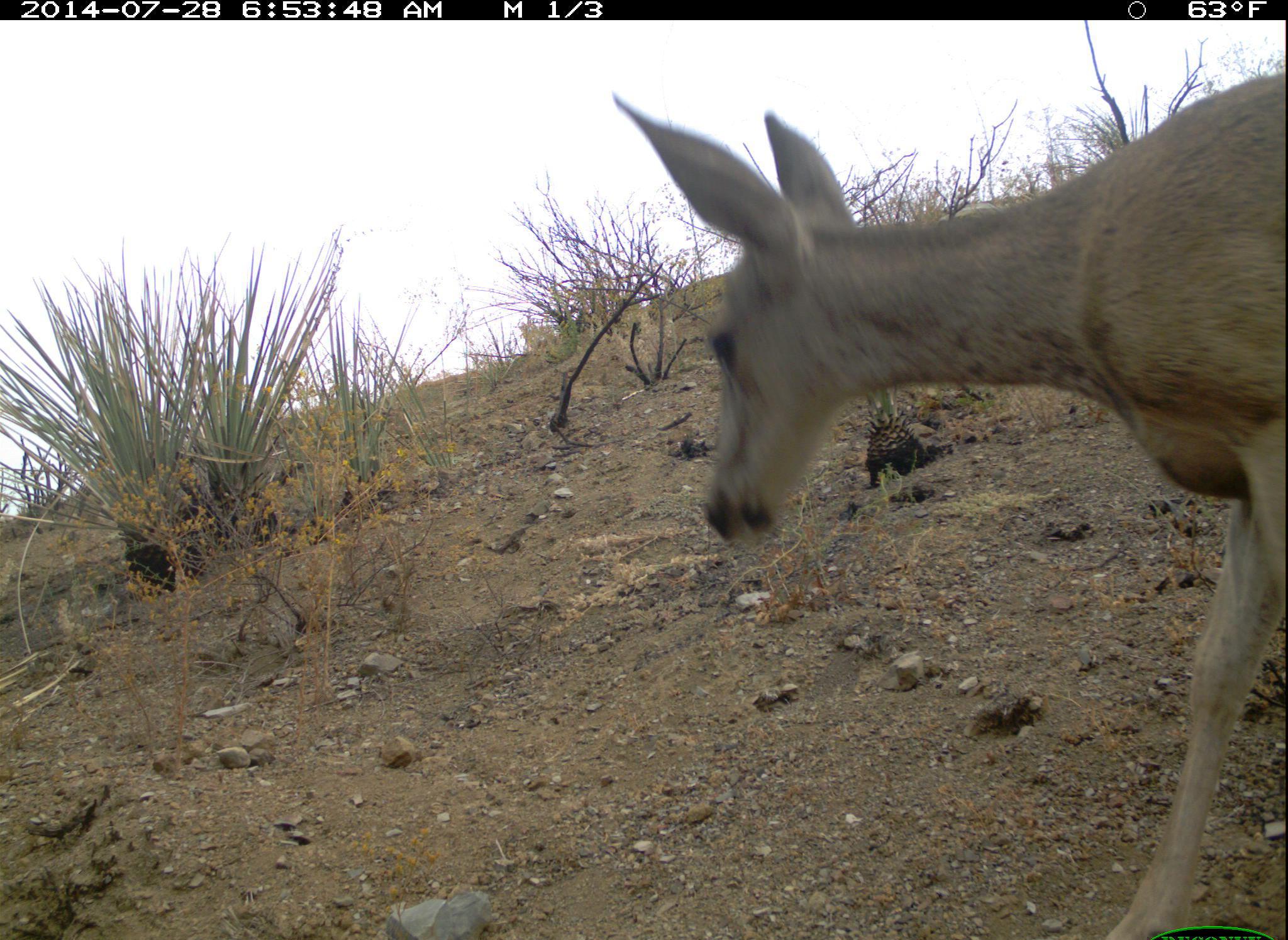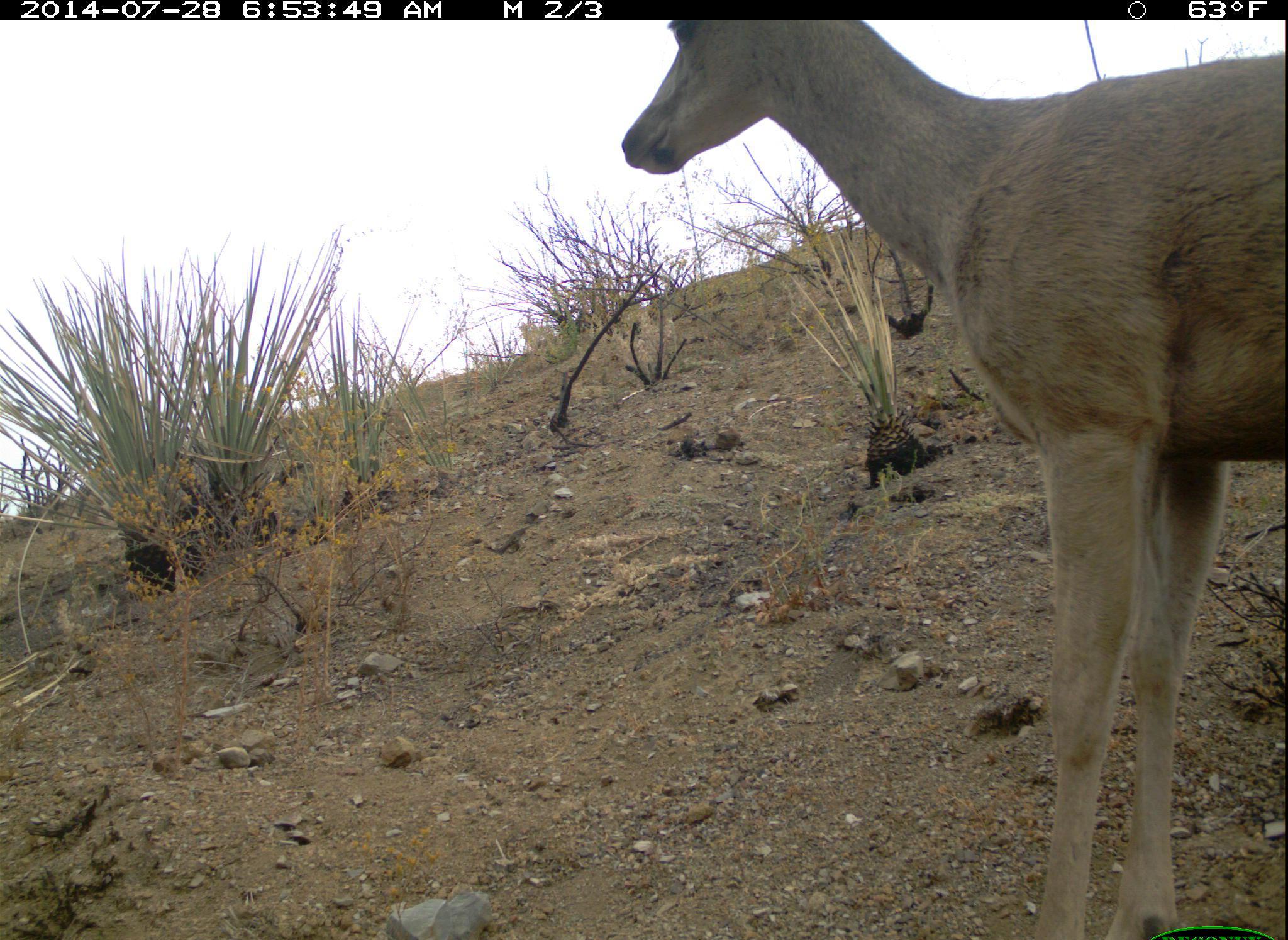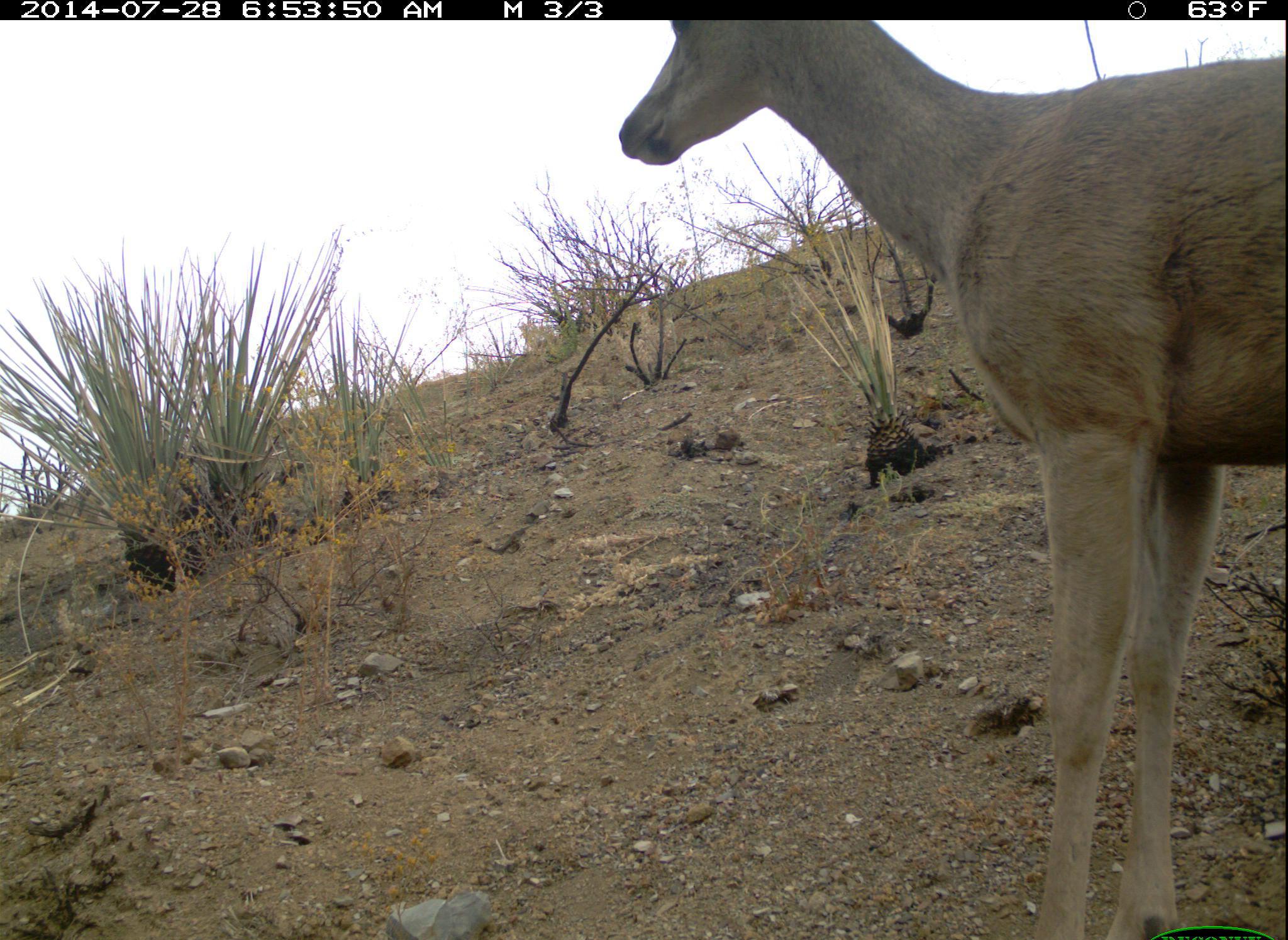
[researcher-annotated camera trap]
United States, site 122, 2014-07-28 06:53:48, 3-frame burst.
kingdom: Animalia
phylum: Chordata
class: Mammalia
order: Artiodactyla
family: Cervidae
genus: Odocoileus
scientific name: Odocoileus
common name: deer